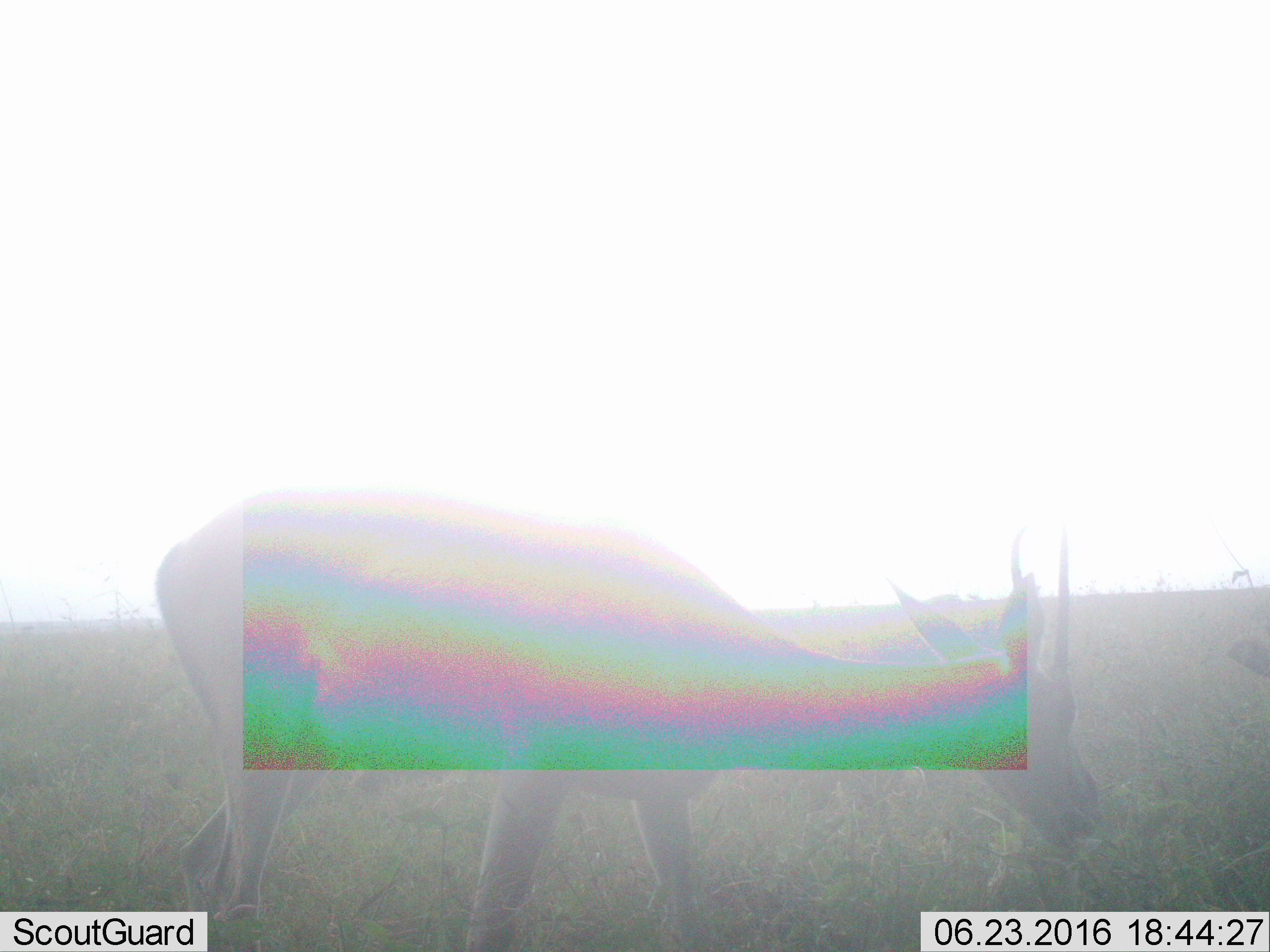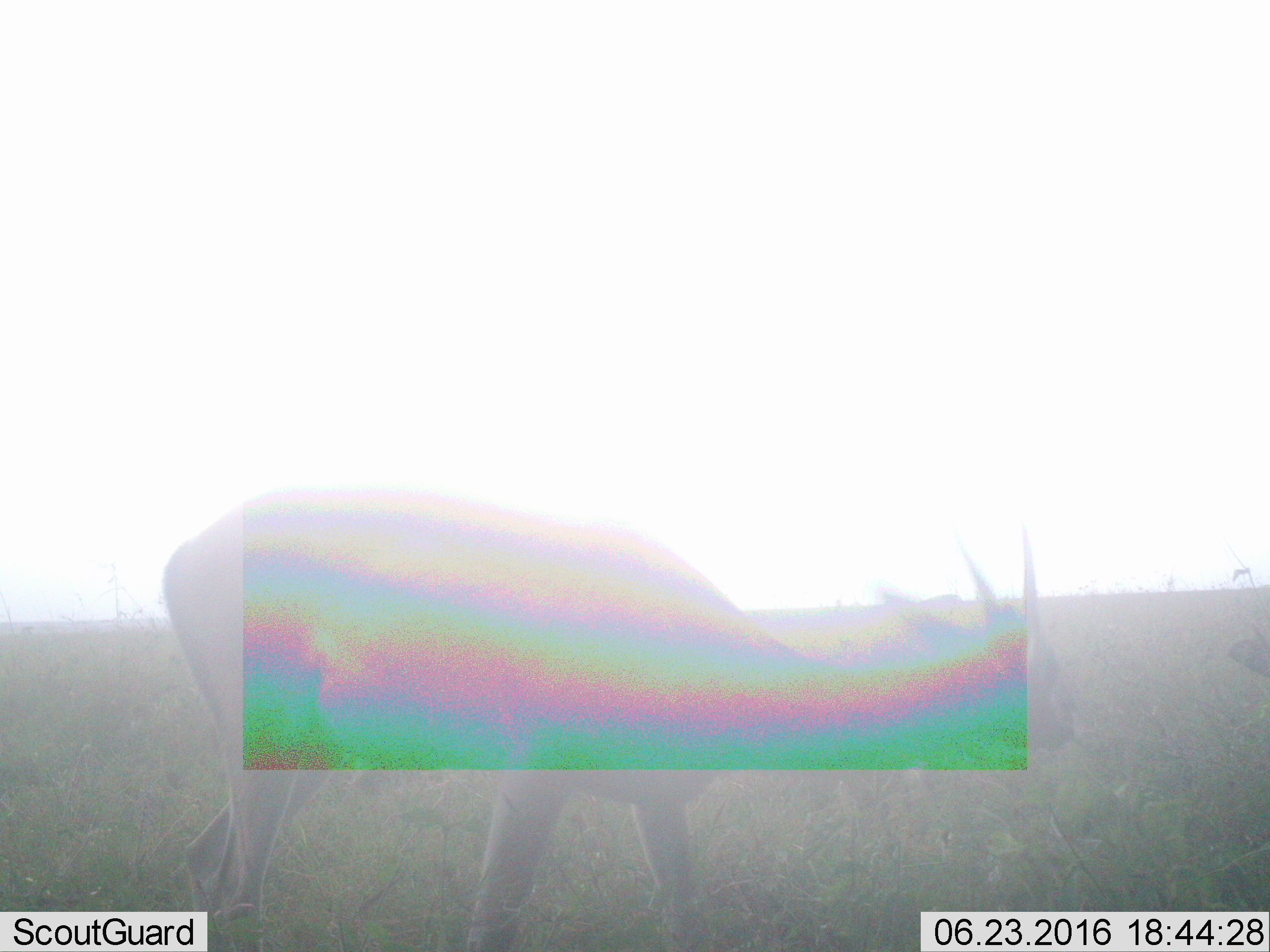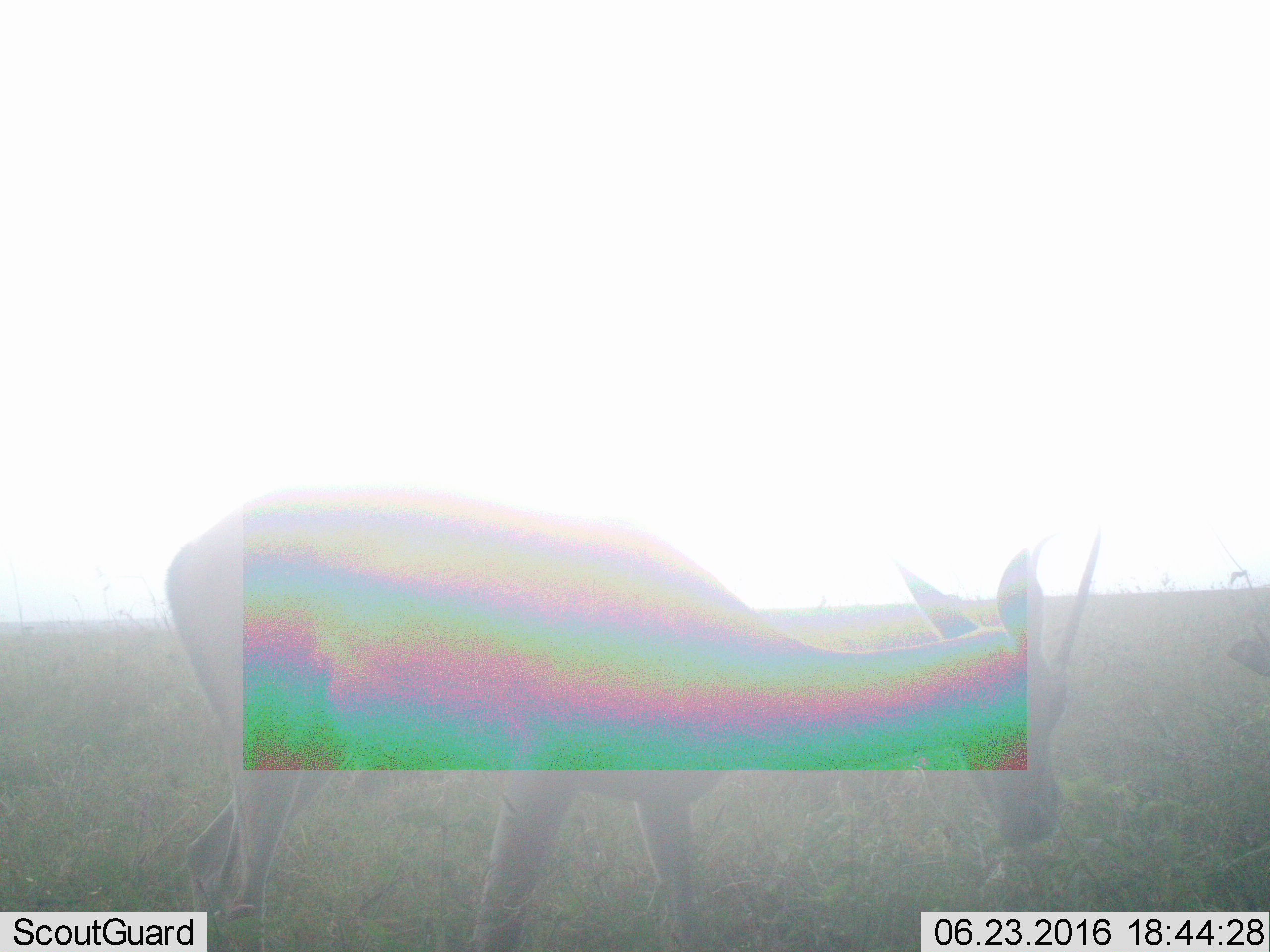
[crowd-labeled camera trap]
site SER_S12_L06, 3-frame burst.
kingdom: Animalia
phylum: Chordata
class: Mammalia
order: Artiodactyla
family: Bovidae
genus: Eudorcas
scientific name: Eudorcas thomsonii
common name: thomson's gazelle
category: gazellethomsons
Gazellethomsons (thomson's gazelle) (Eudorcas thomsonii), count 1. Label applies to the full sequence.